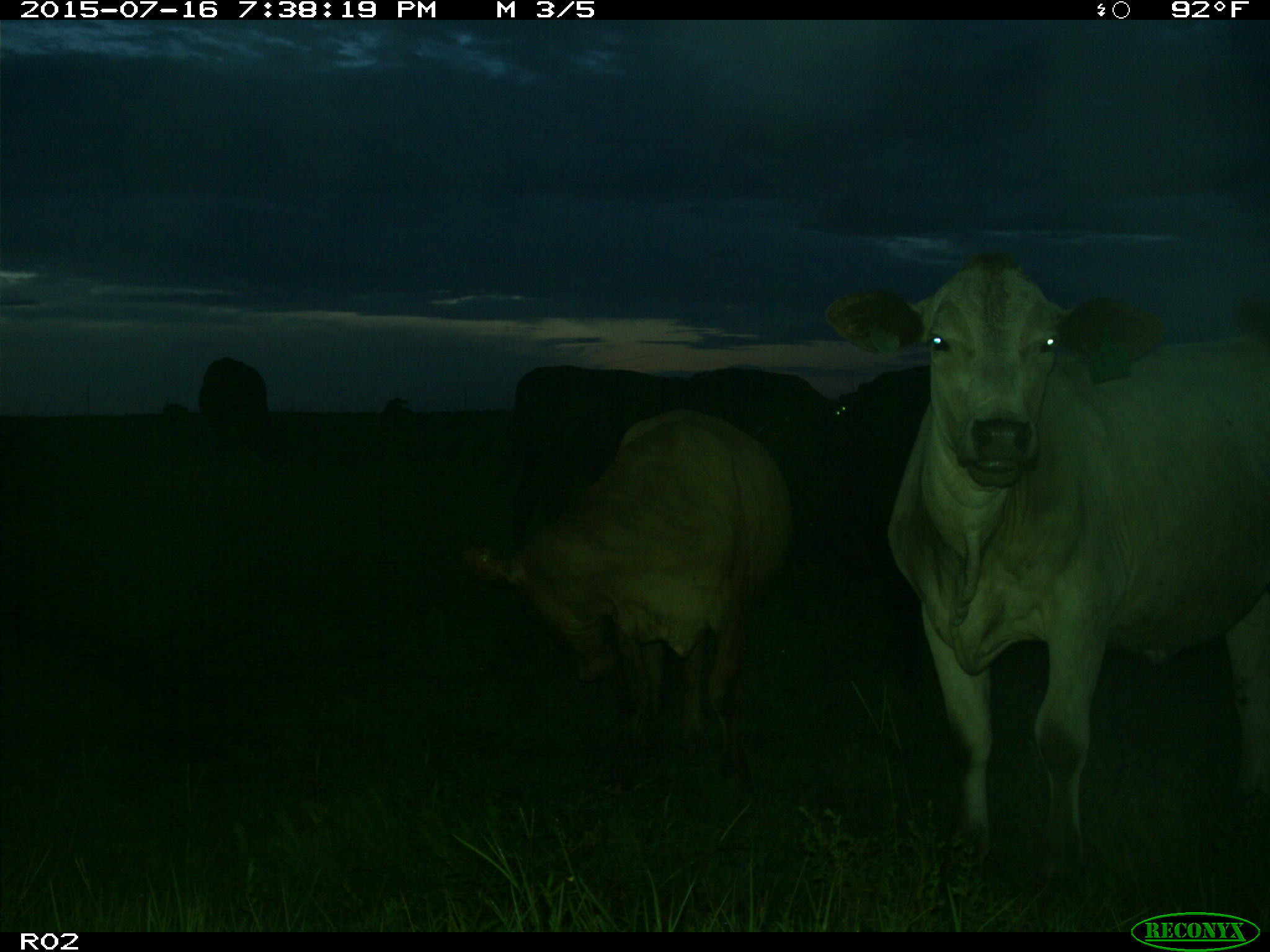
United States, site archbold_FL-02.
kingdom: Animalia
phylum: Chordata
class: Mammalia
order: Artiodactyla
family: Bovidae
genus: Bos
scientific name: Bos taurus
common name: domestic cow